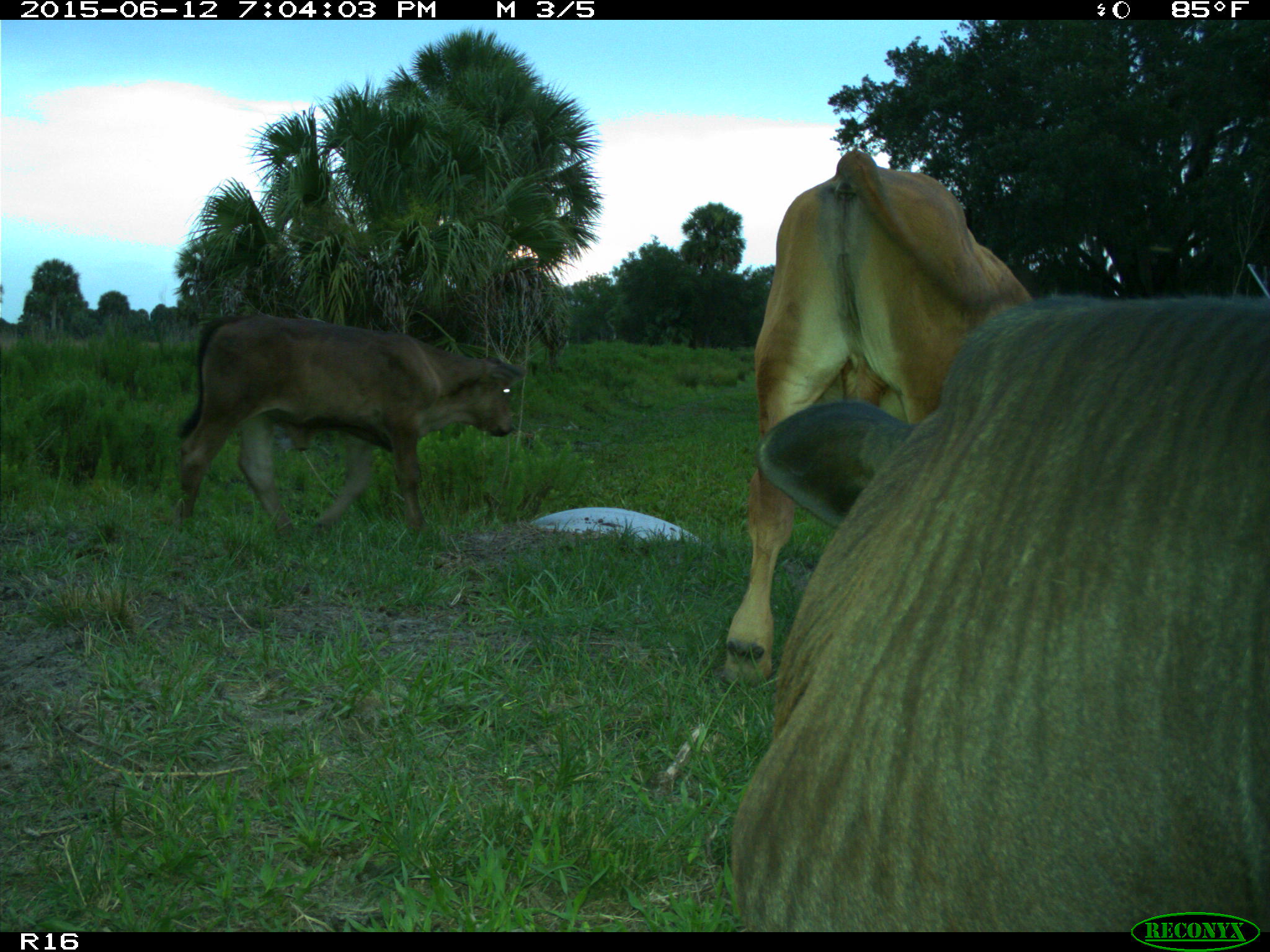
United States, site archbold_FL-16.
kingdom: Animalia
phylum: Chordata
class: Mammalia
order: Artiodactyla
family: Bovidae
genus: Bos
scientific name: Bos taurus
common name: domestic cow